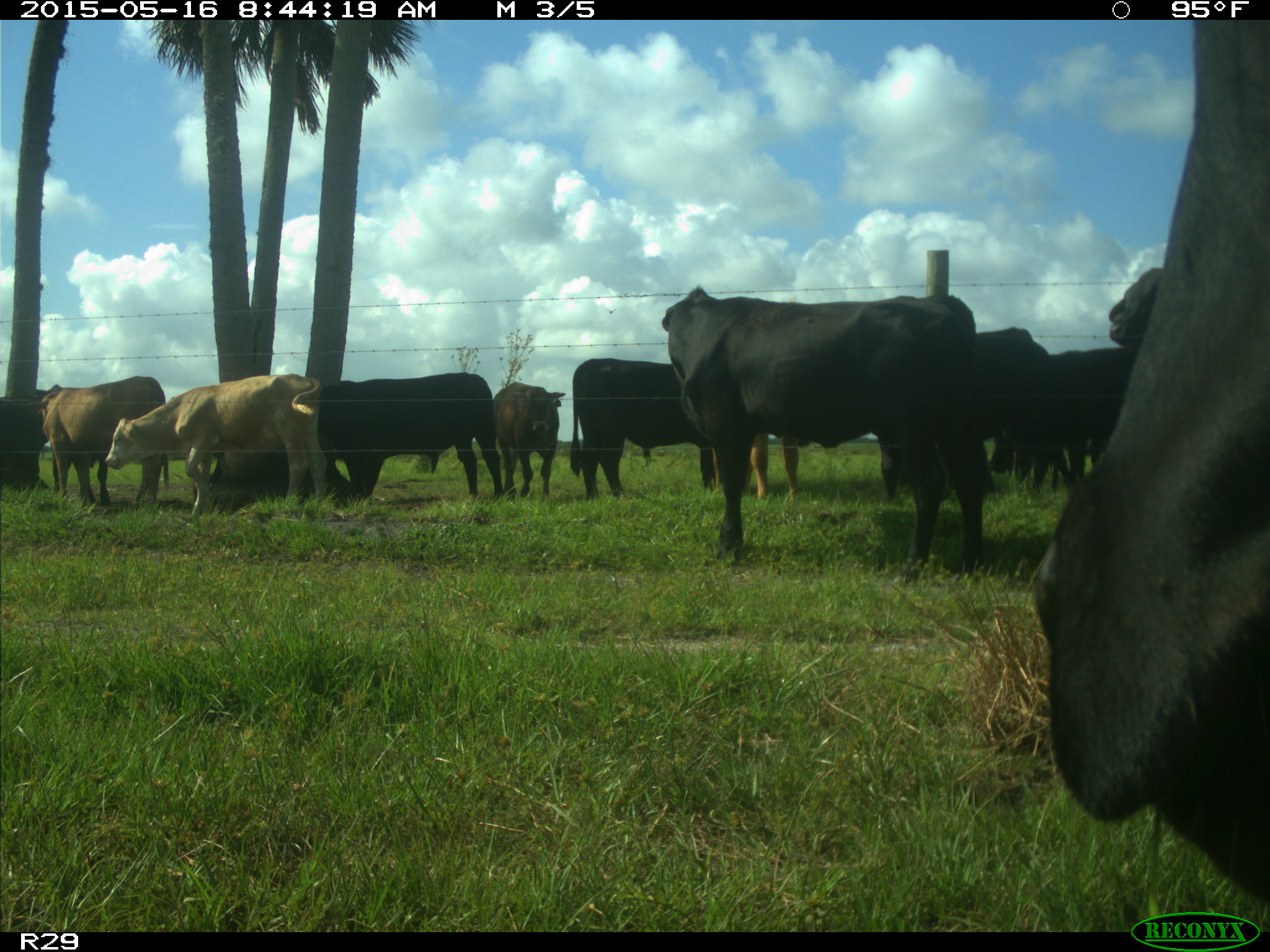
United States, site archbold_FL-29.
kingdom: Animalia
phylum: Chordata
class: Mammalia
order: Artiodactyla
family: Bovidae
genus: Bos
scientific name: Bos taurus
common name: domestic cow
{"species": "Bos taurus (domestic cow)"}